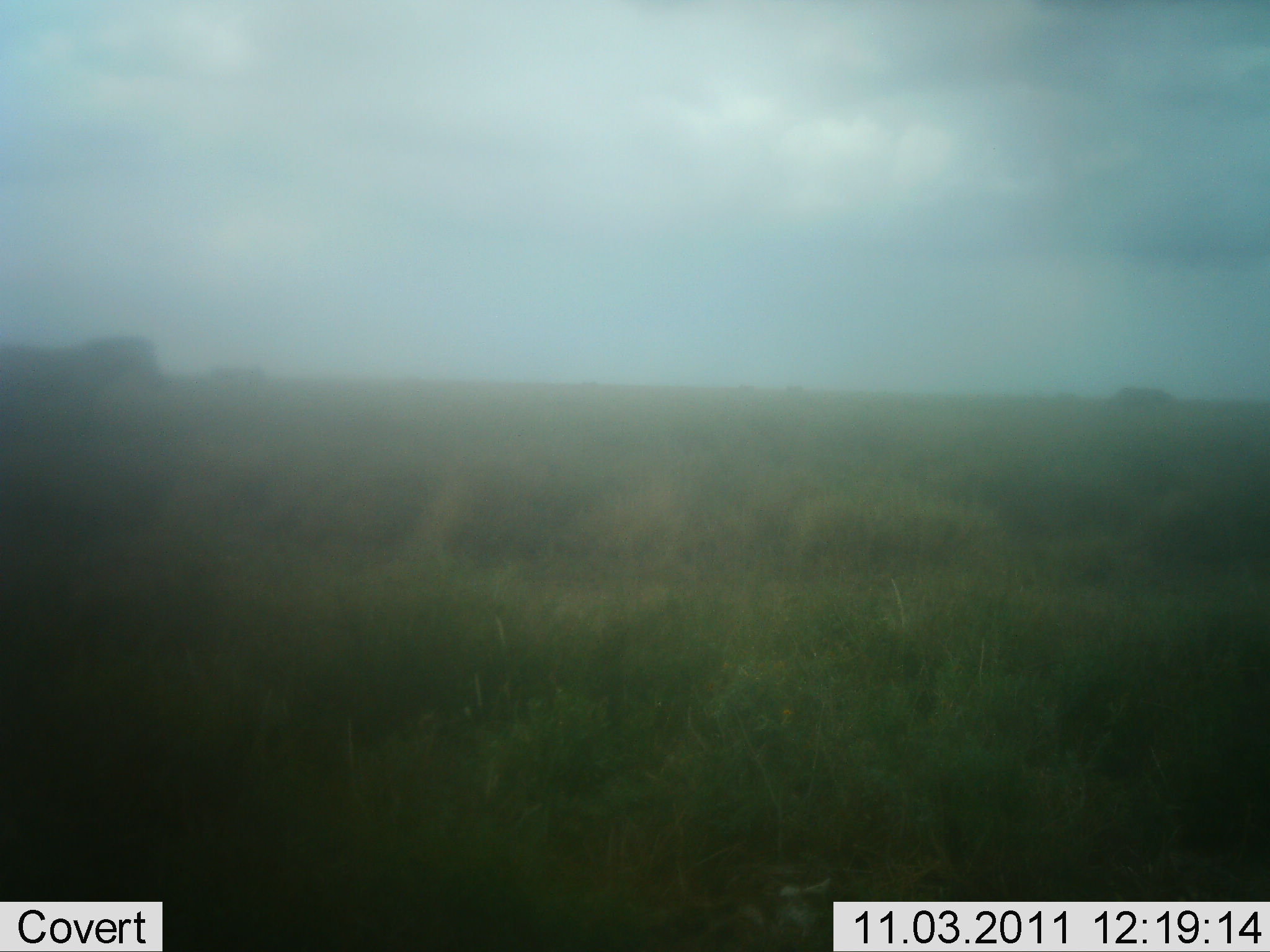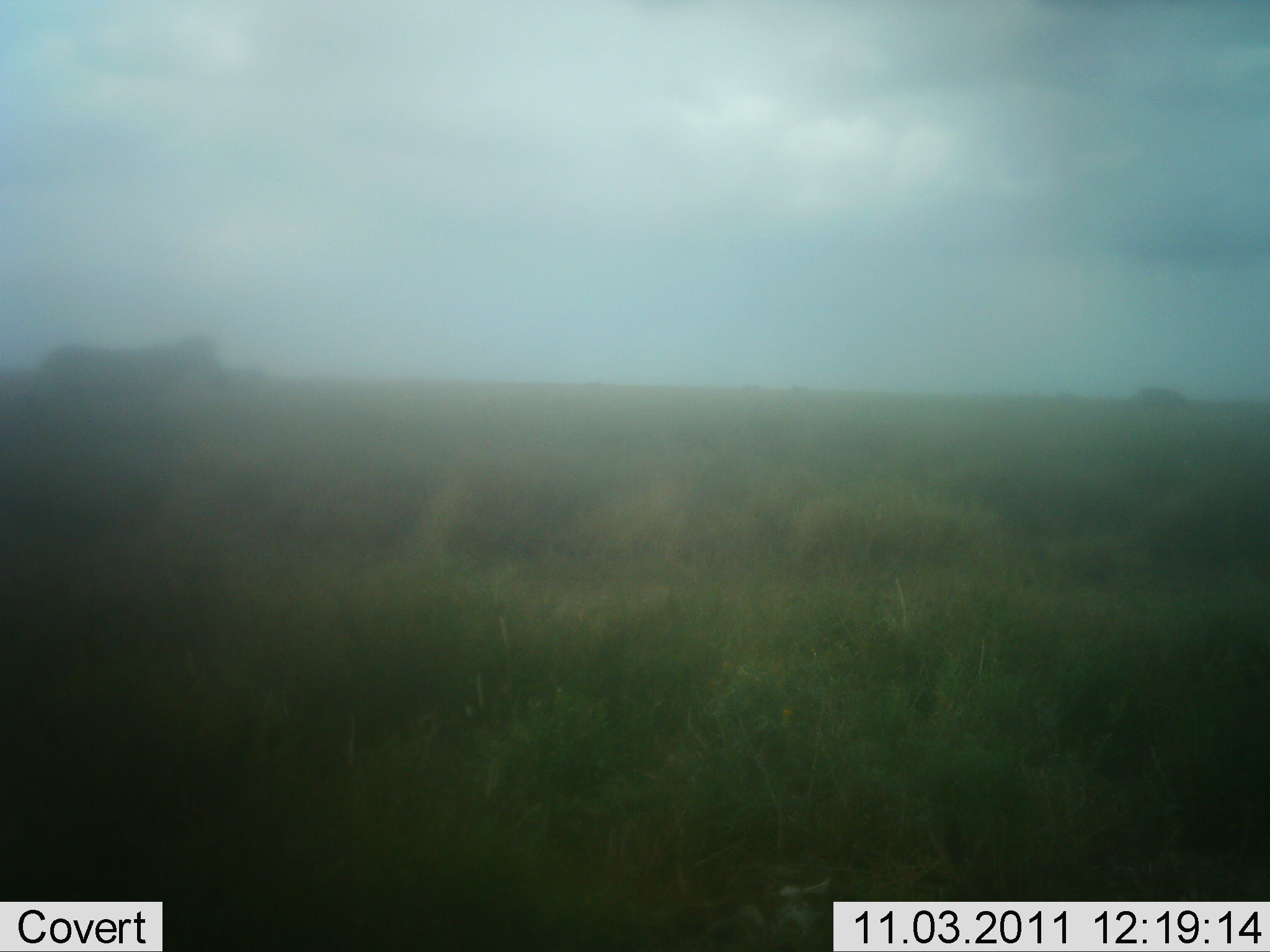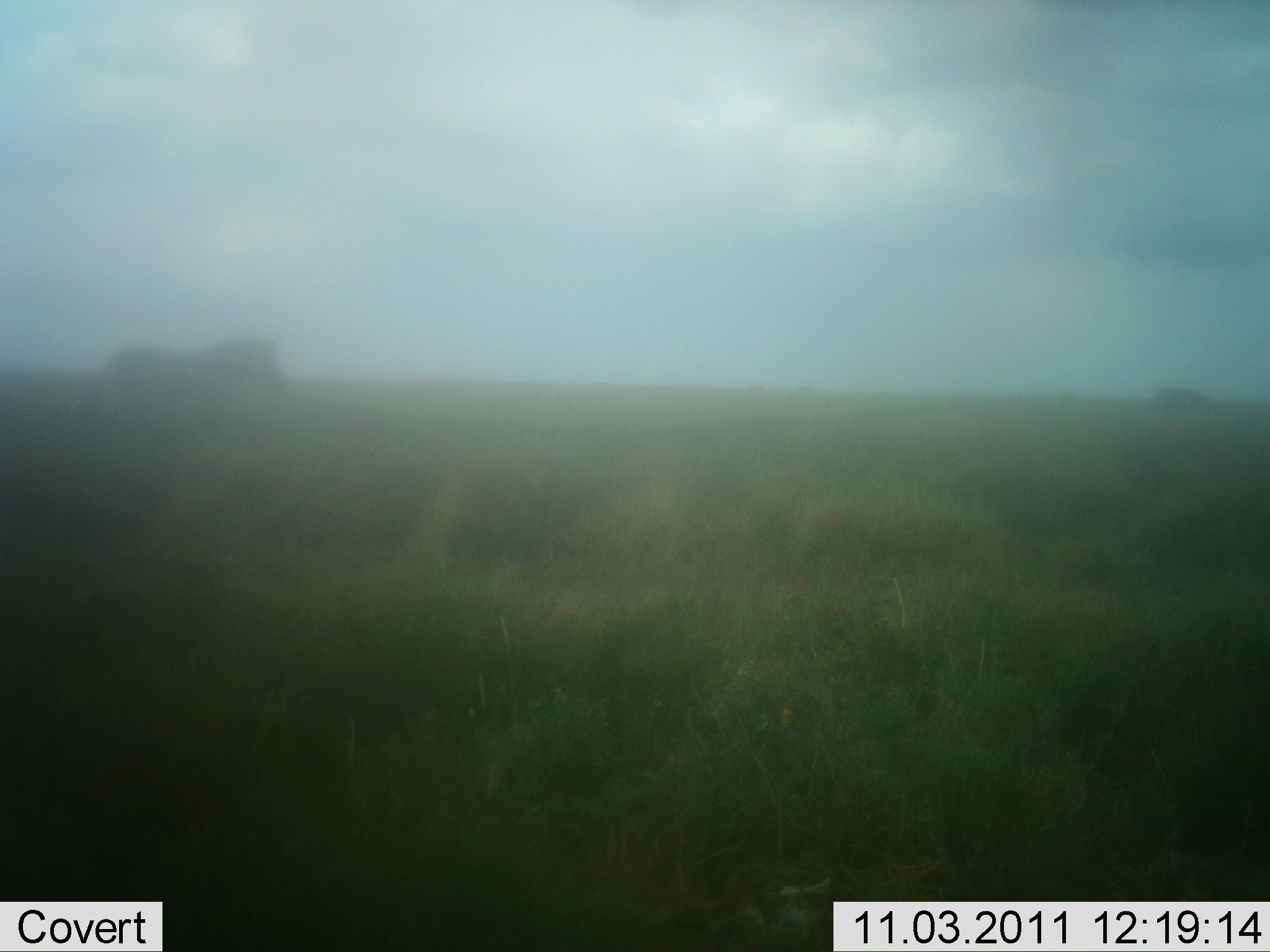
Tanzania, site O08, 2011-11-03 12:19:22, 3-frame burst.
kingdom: Animalia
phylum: Chordata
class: Mammalia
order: Perissodactyla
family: Equidae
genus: Equus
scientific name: Equus quagga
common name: plains zebra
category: zebra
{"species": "zebra (plains zebra) (Equus quagga)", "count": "2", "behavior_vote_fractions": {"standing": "0%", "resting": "0%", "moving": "100%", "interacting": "0%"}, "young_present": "0%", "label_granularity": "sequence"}